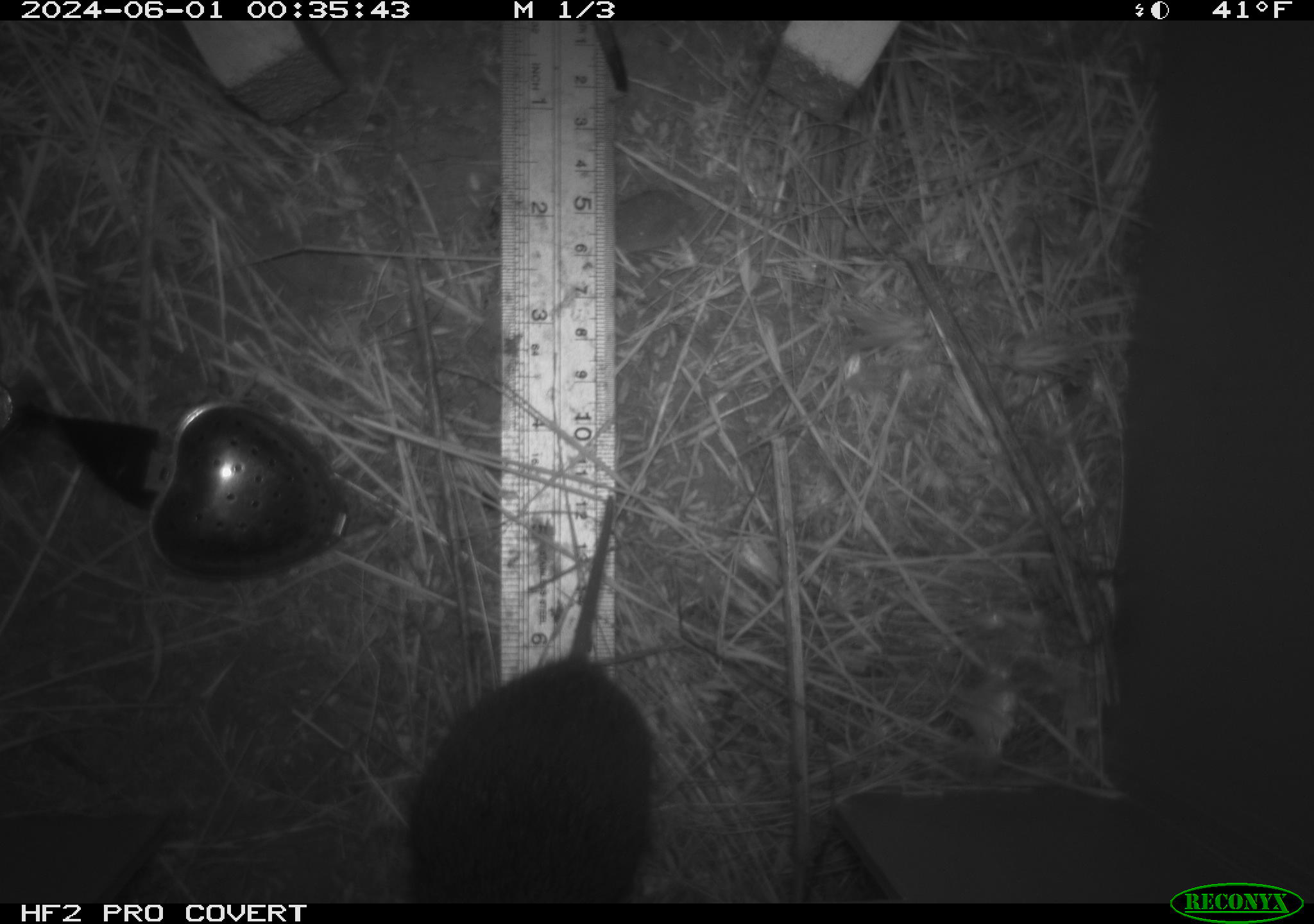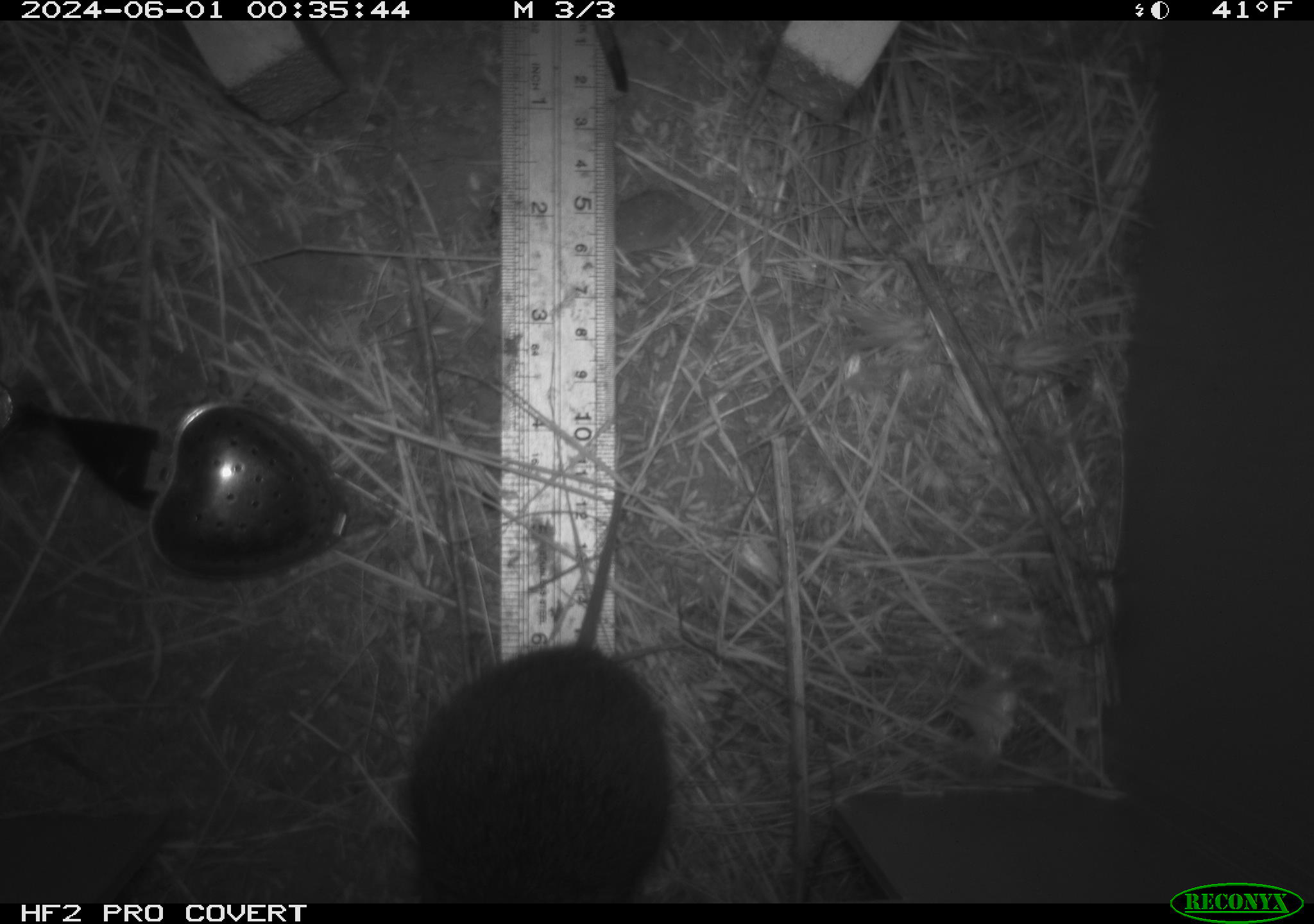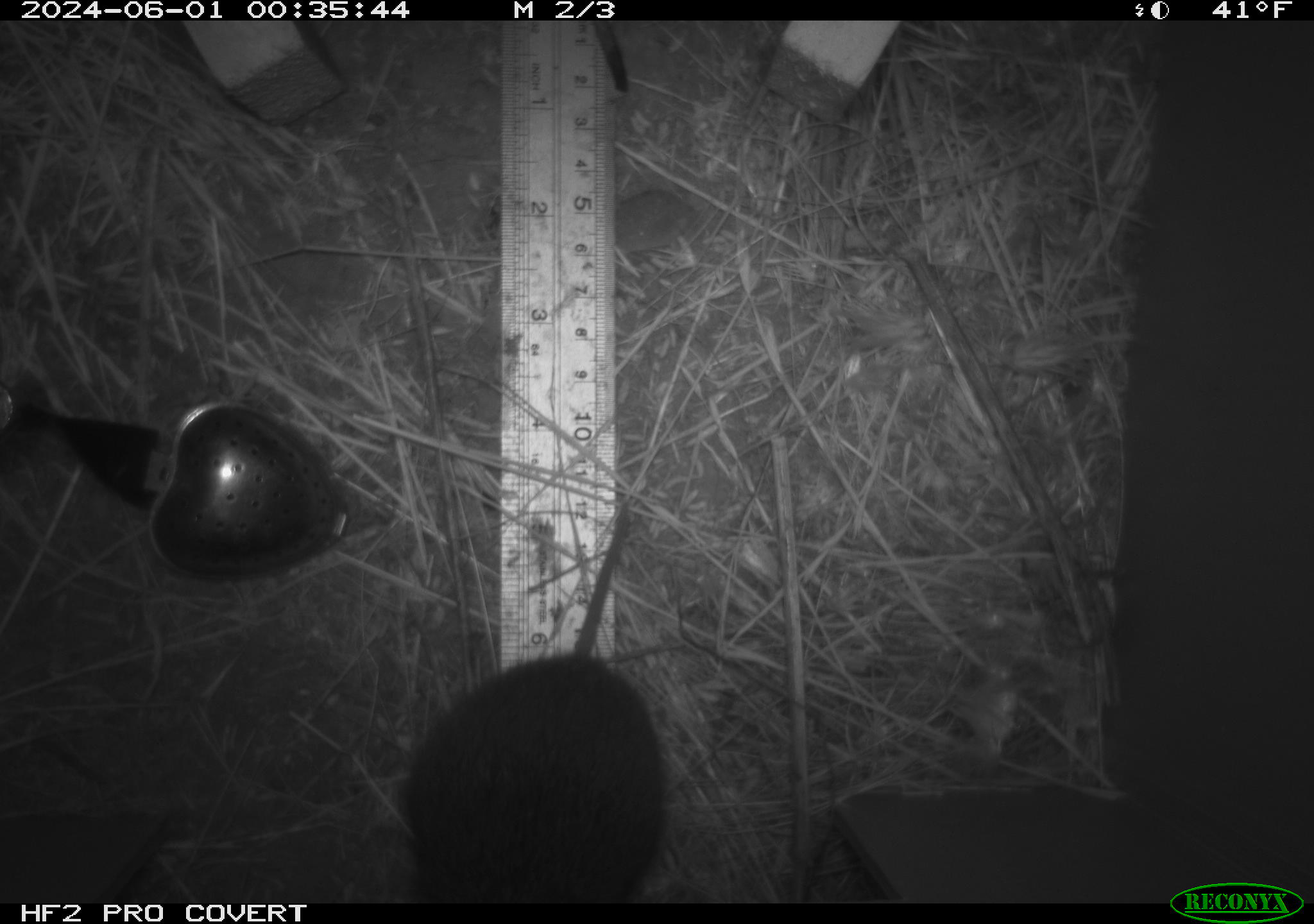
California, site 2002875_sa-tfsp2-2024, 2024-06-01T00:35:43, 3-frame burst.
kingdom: Animalia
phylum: Chordata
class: Mammalia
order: Rodentia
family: Cricetidae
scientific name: Arvicolinae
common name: voles, lemmings, and muskrats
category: arvicolinae subfamily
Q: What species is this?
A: Arvicolinae subfamily (voles, lemmings, and muskrats) (Arvicolinae).